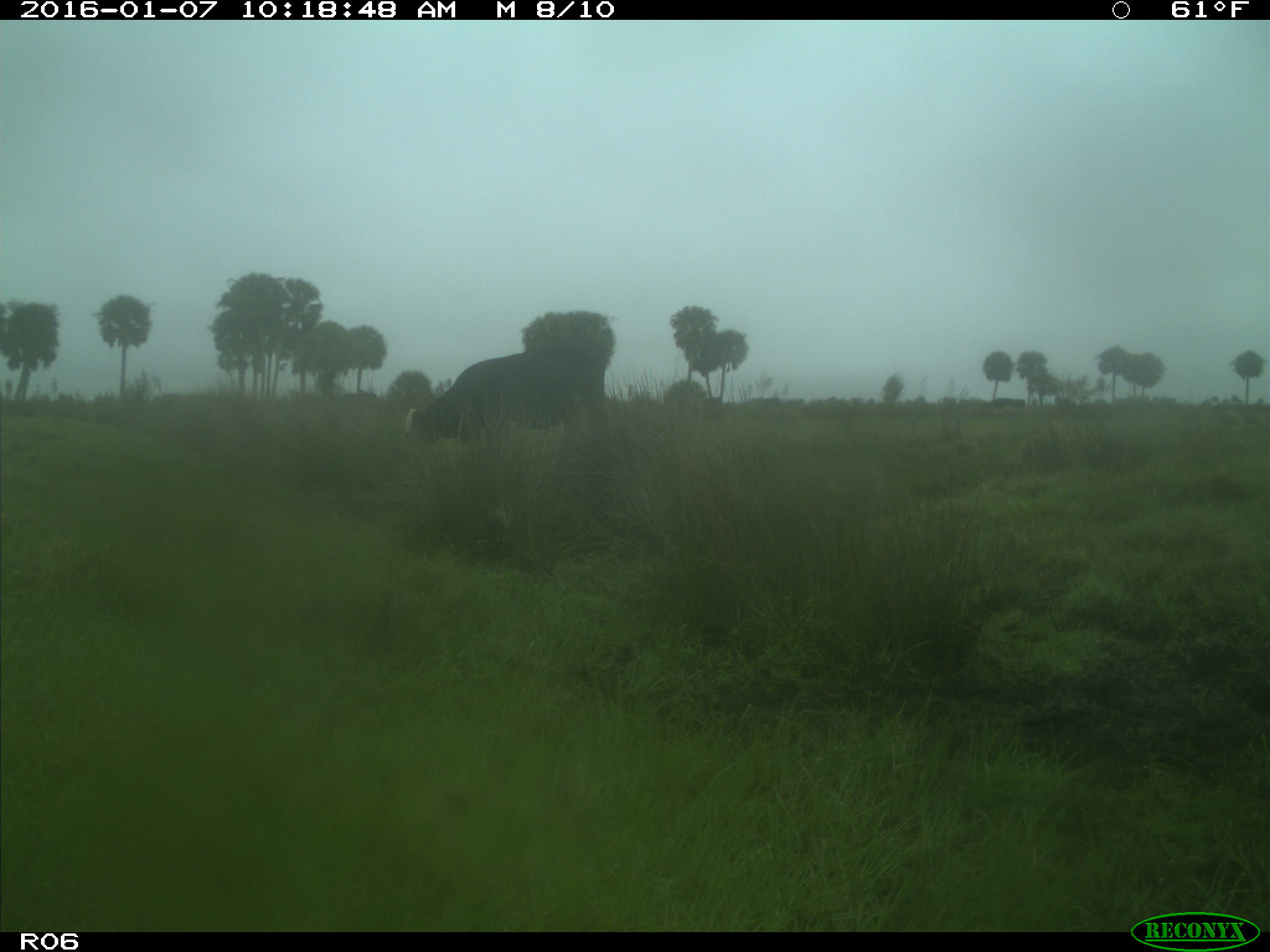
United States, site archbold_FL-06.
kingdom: Animalia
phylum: Chordata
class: Mammalia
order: Artiodactyla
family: Bovidae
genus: Bos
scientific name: Bos taurus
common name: domestic cow